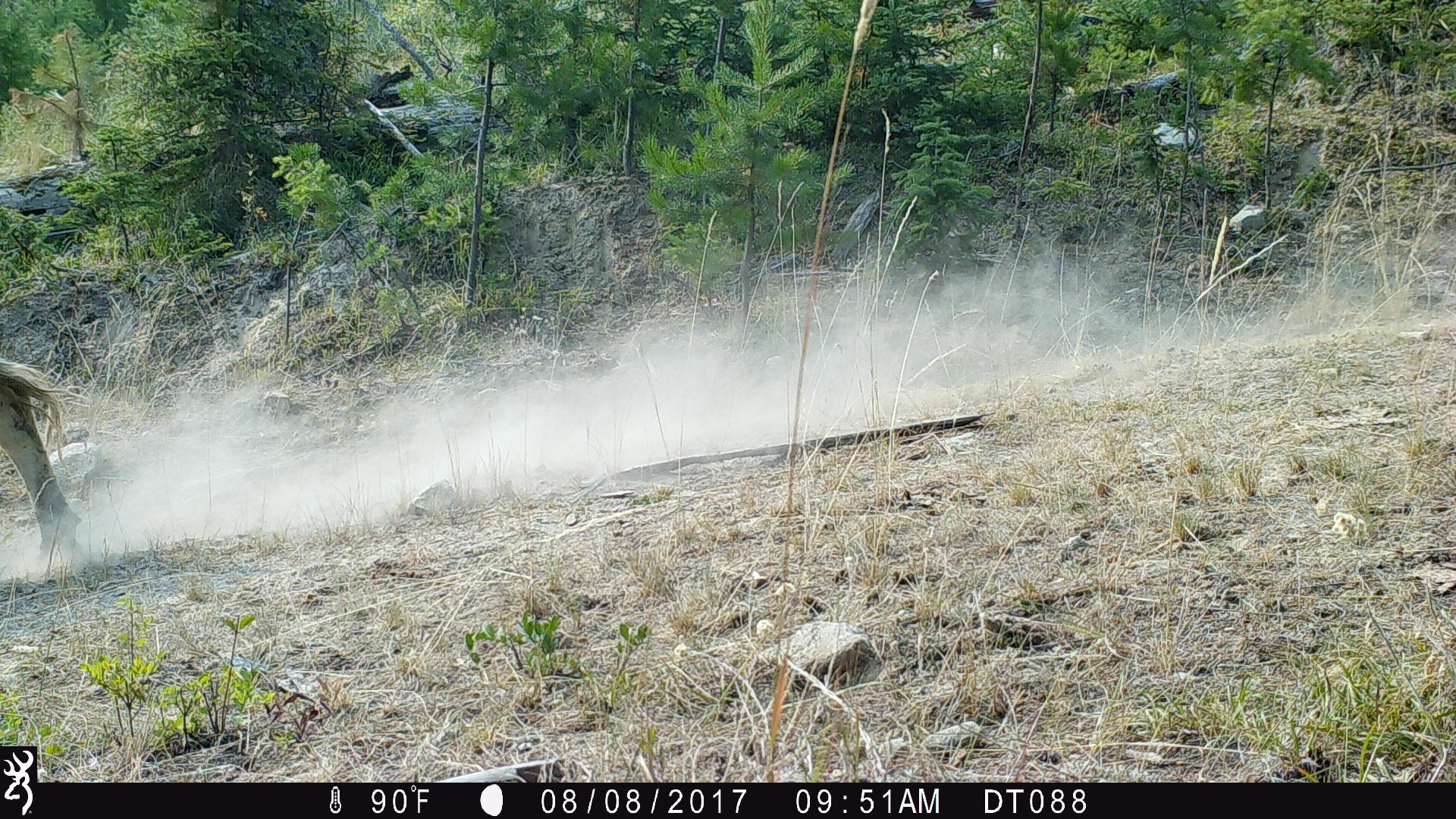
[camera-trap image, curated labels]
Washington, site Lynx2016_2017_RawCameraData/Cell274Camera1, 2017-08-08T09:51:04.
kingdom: Animalia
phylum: Chordata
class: Mammalia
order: Artiodactyla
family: Bovidae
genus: Bos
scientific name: Bos taurus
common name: domestic cattle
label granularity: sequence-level